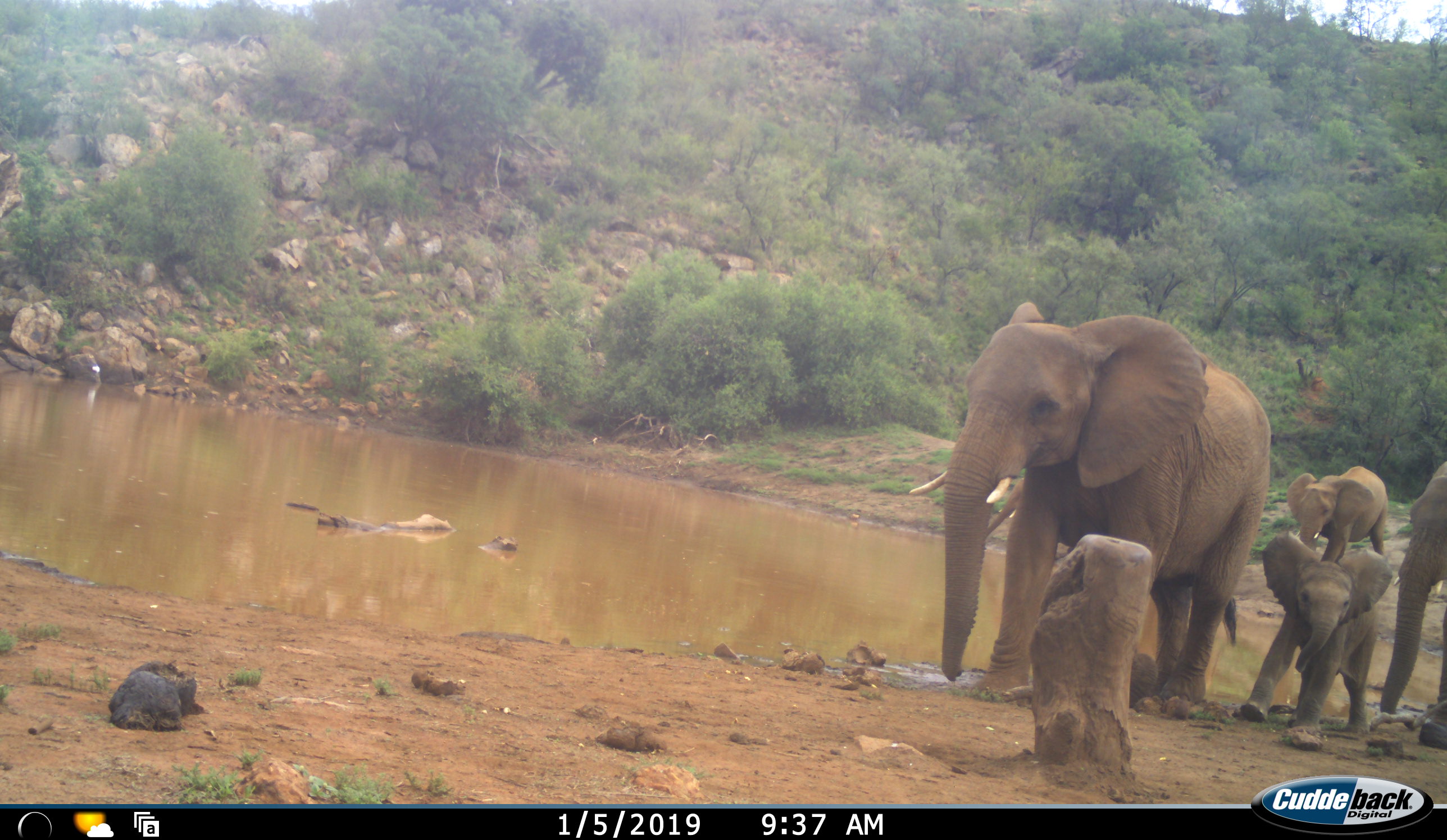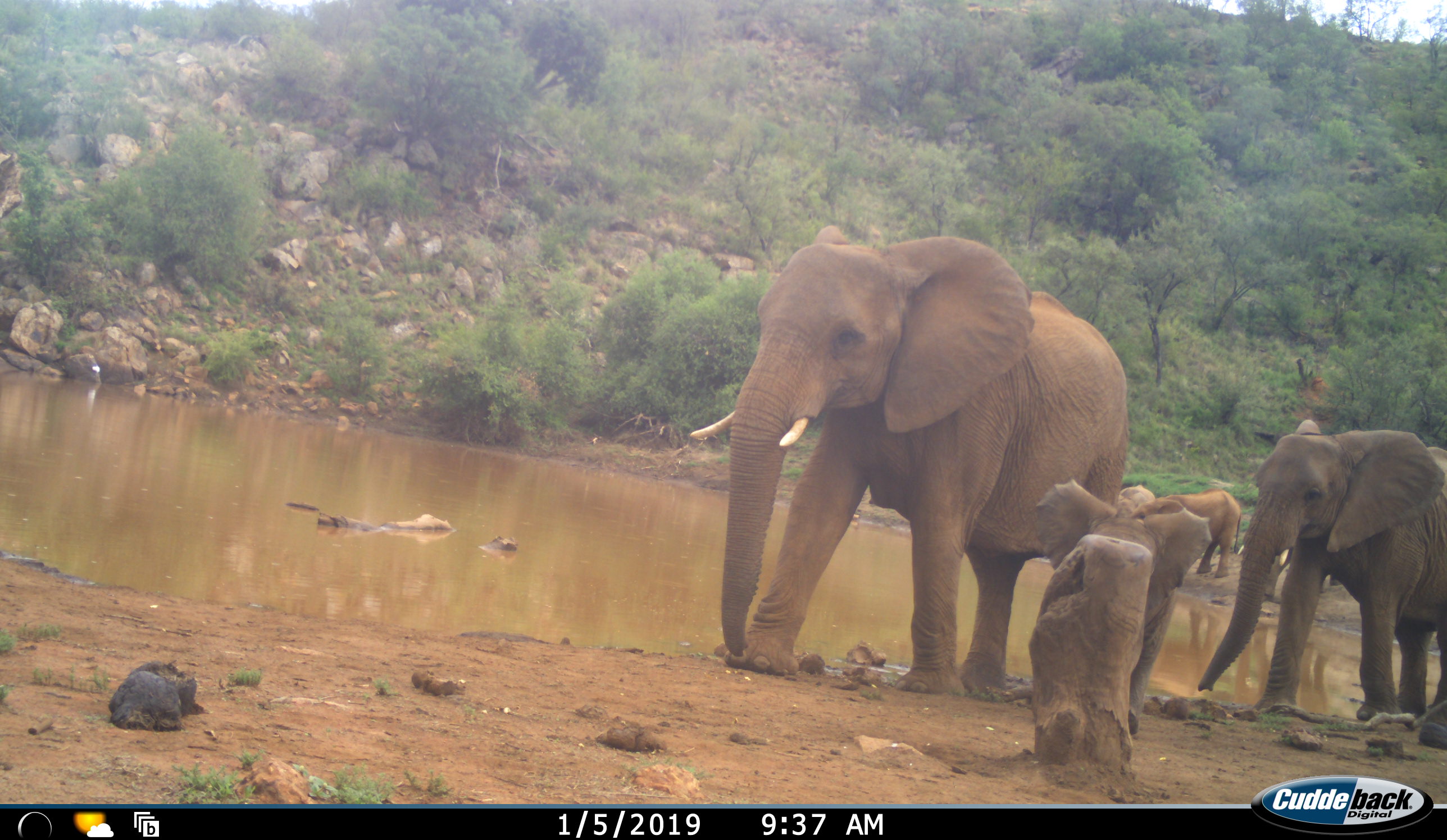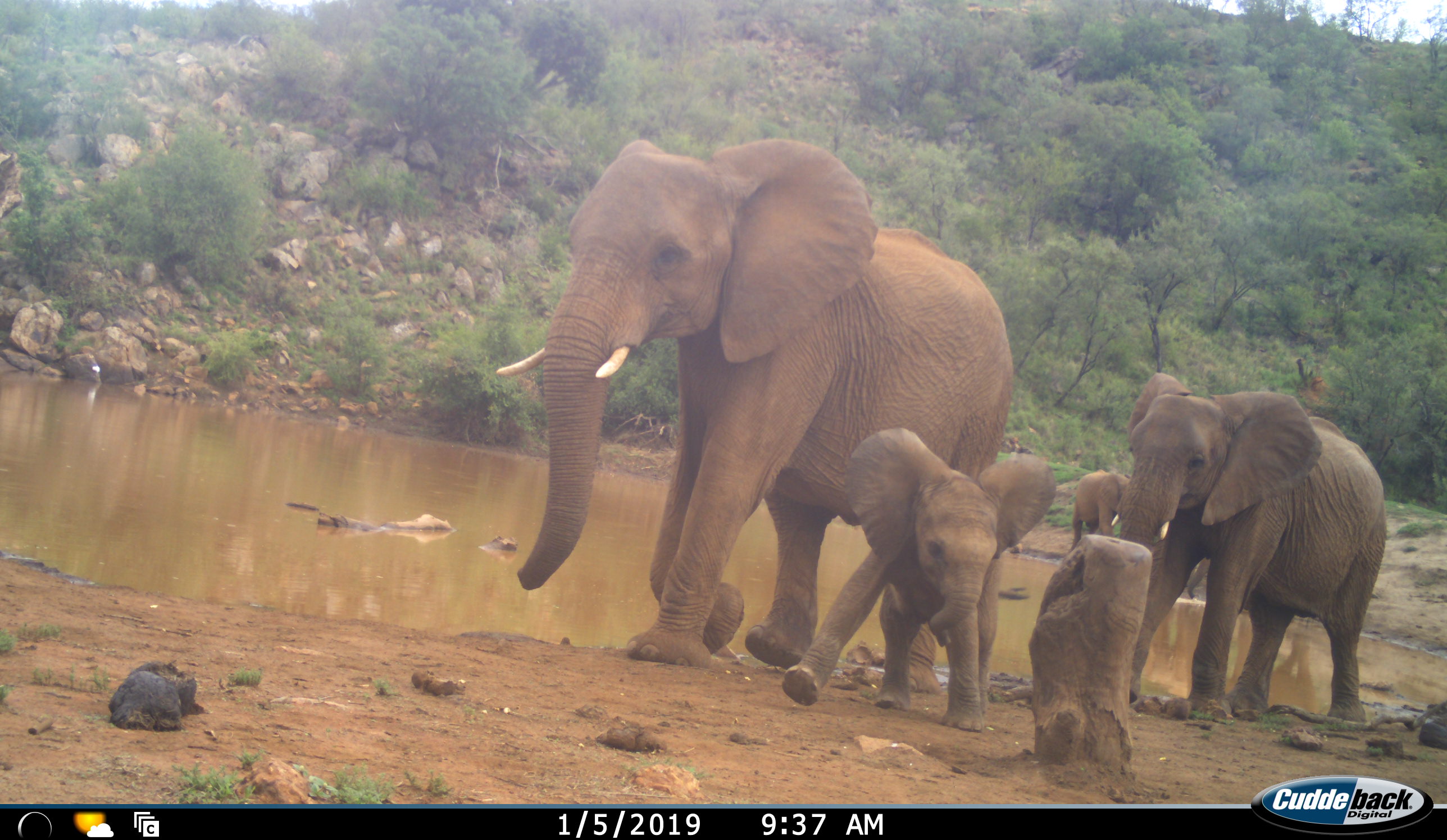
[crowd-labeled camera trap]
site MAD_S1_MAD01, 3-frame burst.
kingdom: Animalia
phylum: Chordata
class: Mammalia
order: Proboscidea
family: Elephantidae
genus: Loxodonta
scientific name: Loxodonta africana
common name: african bush elephant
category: elephant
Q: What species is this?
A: Elephant (african bush elephant) (Loxodonta africana).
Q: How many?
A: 4.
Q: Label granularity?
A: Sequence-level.